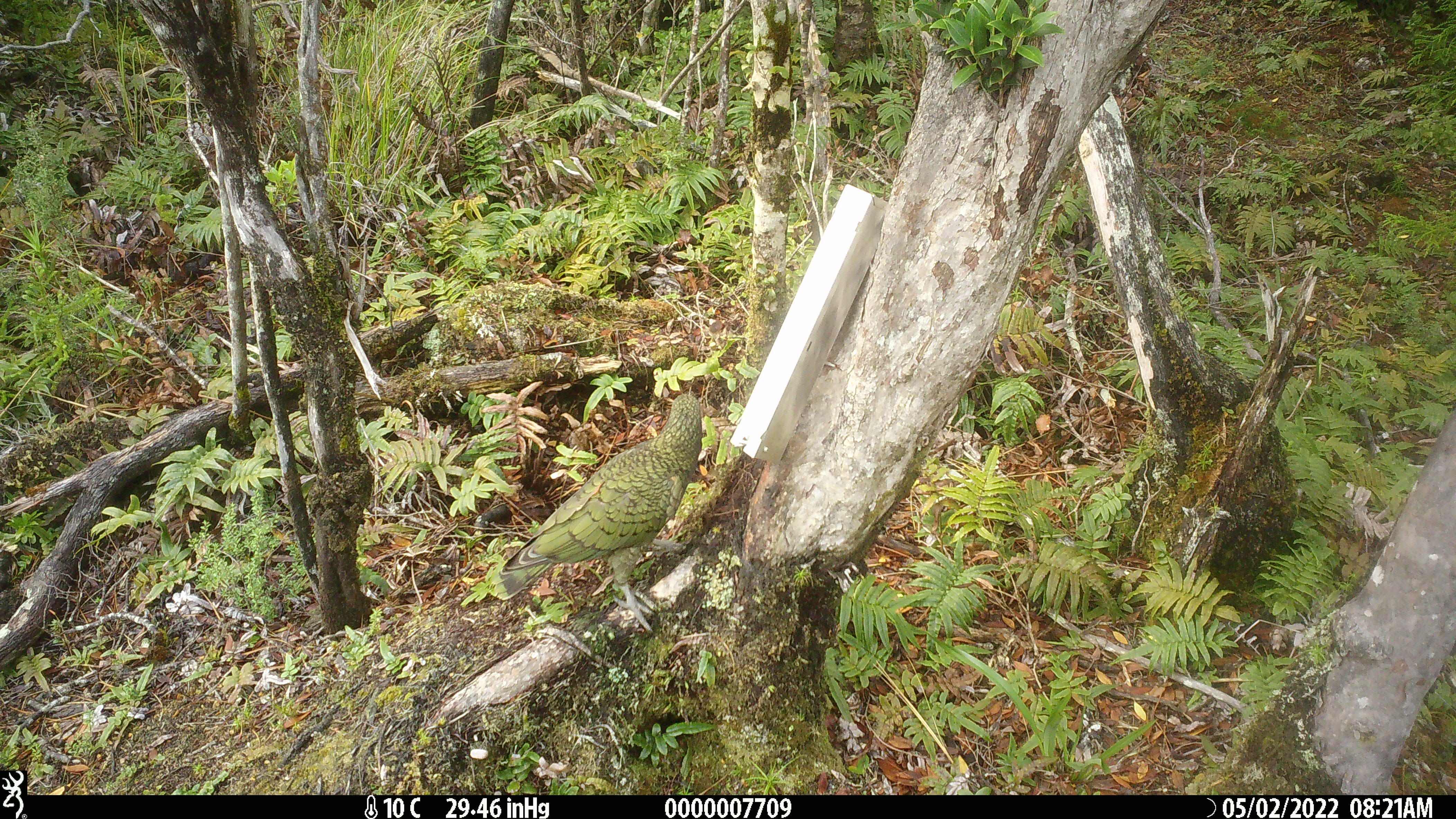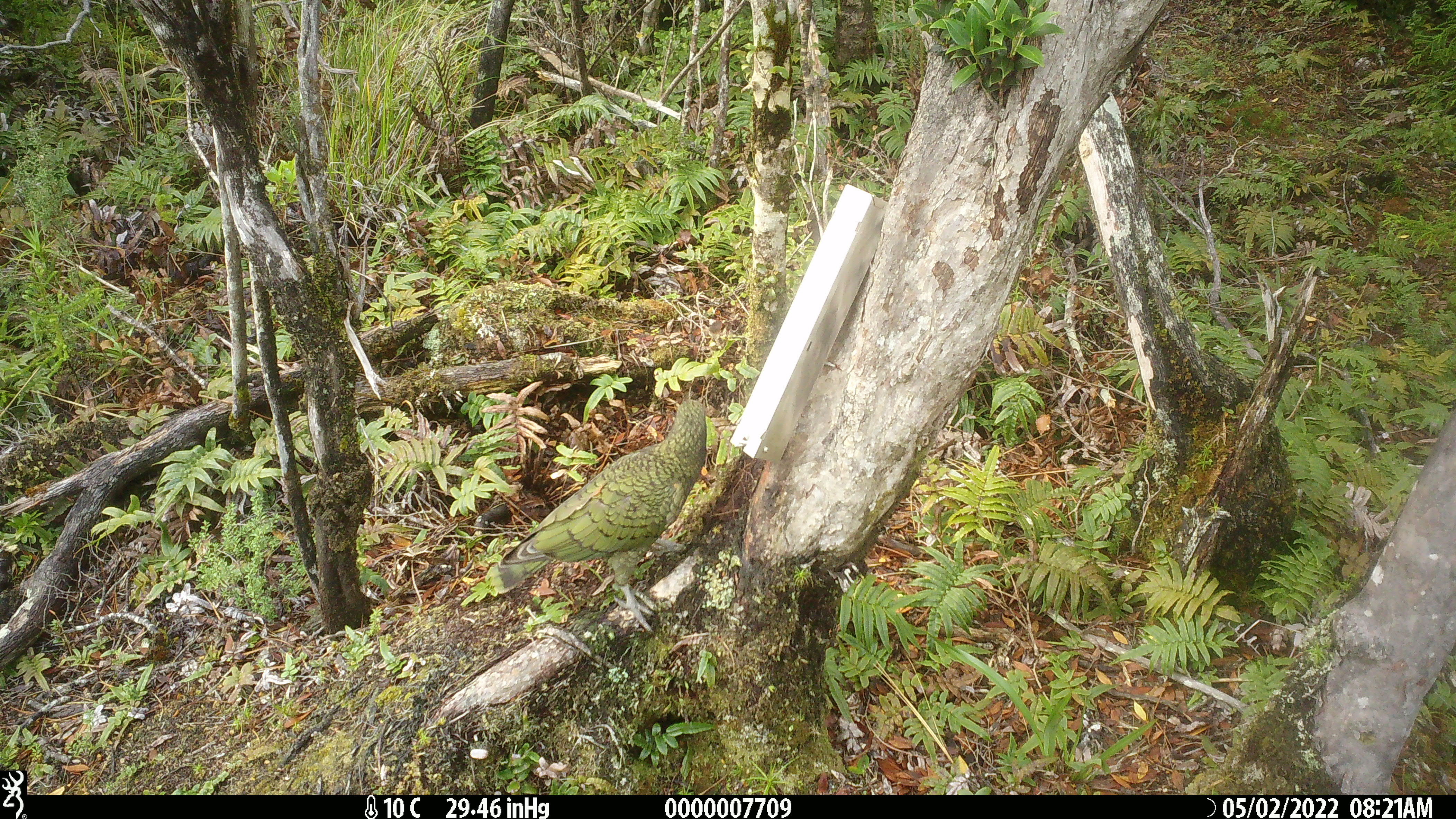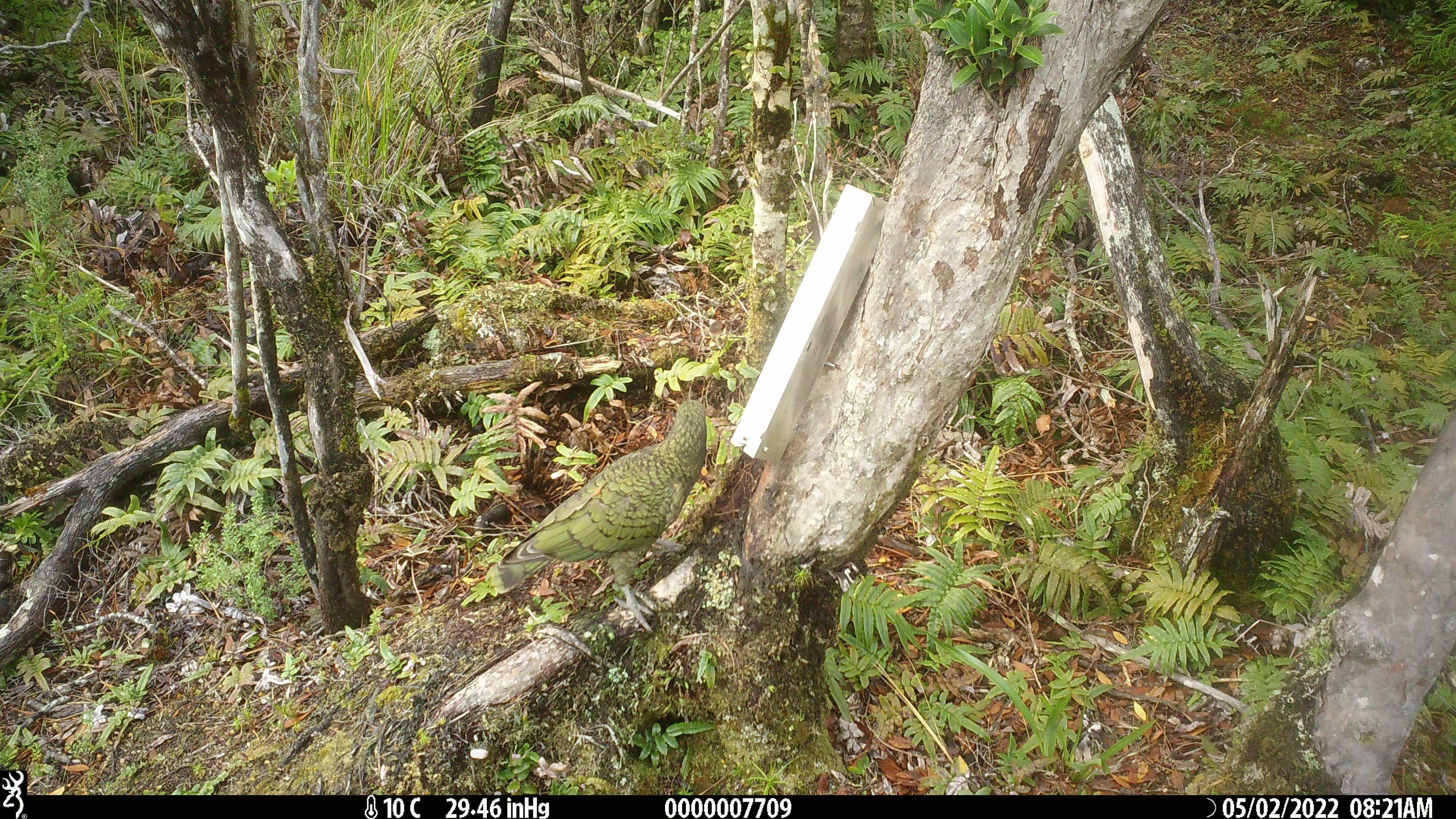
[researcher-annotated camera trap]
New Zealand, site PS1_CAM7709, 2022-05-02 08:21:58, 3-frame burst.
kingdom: Animalia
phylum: Chordata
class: Aves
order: Psittaciformes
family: Strigopidae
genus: Nestor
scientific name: Nestor notabilis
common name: kea